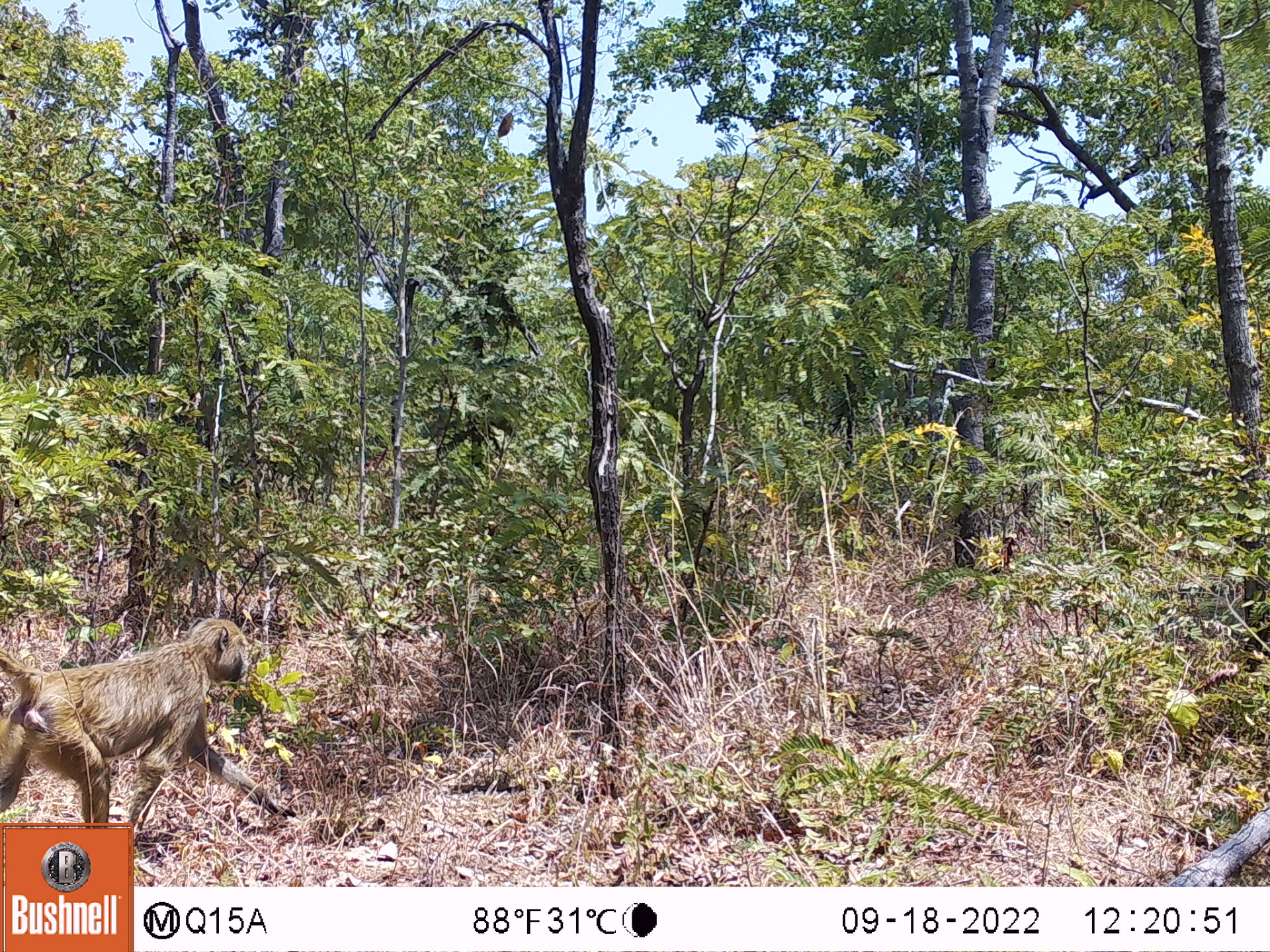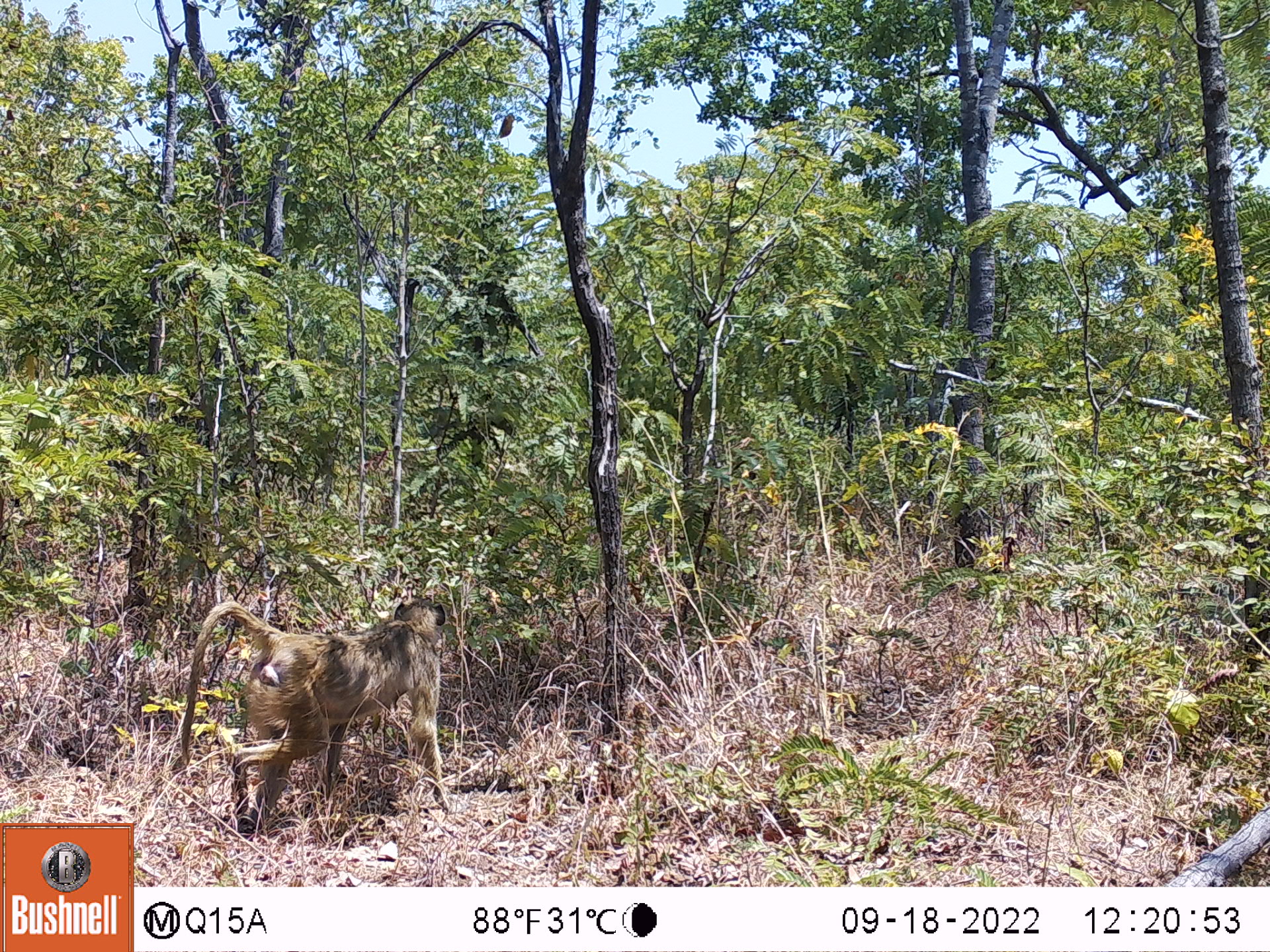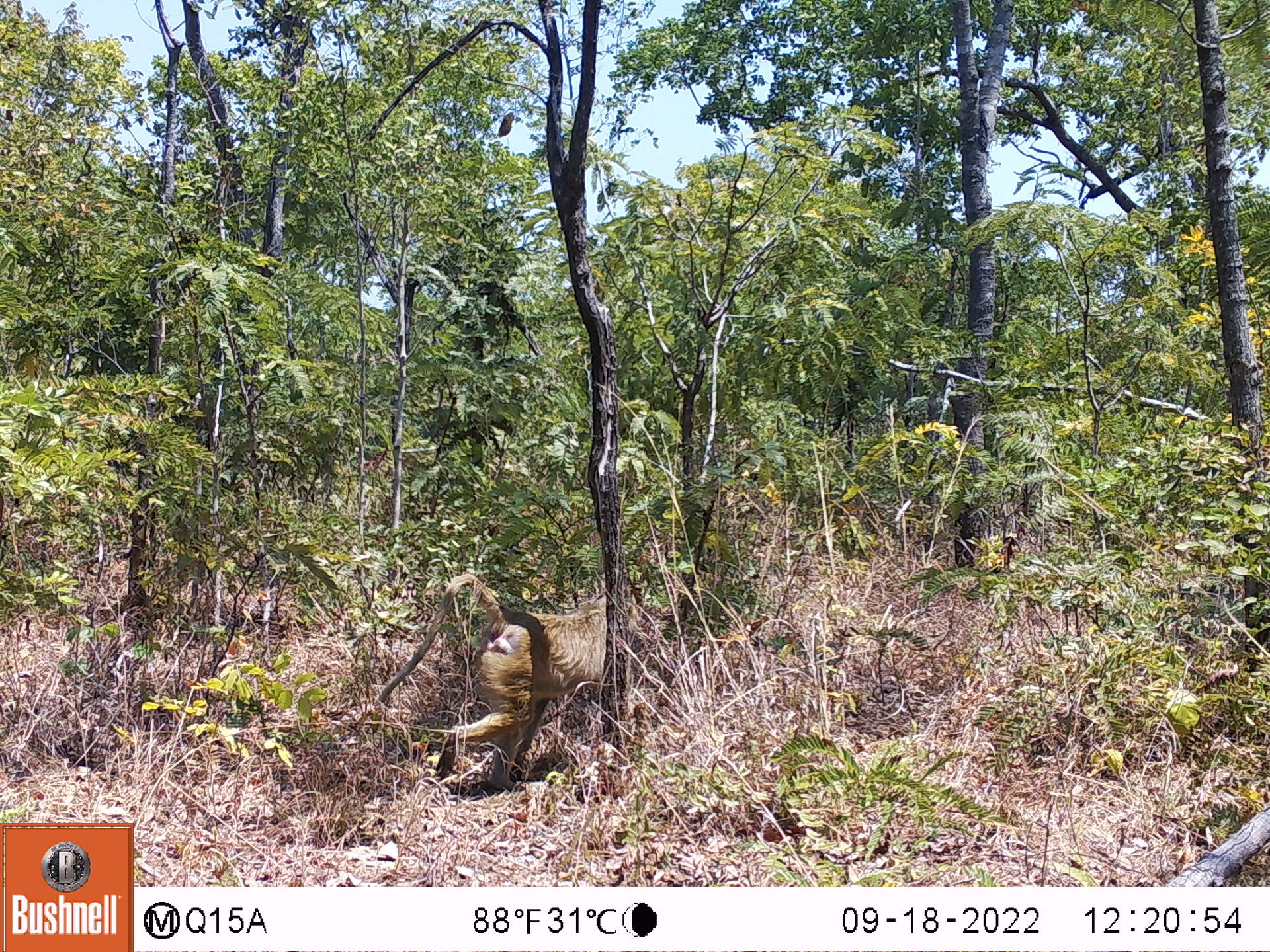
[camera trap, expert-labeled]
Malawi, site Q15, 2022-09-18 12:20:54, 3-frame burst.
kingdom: Animalia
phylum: Chordata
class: Mammalia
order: Primates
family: Cercopithecidae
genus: Papio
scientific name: Papio cynocephalus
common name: yellow baboon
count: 1